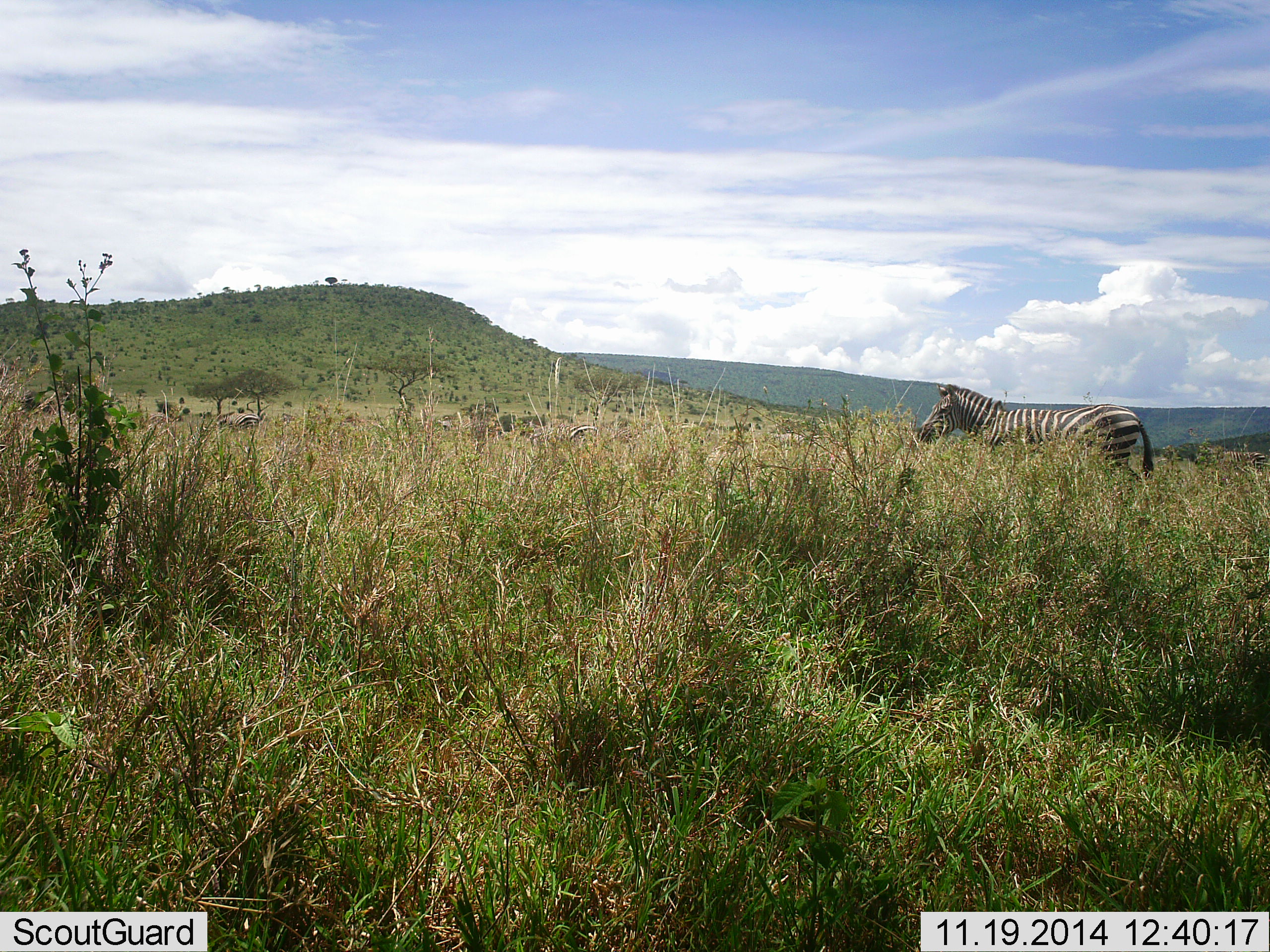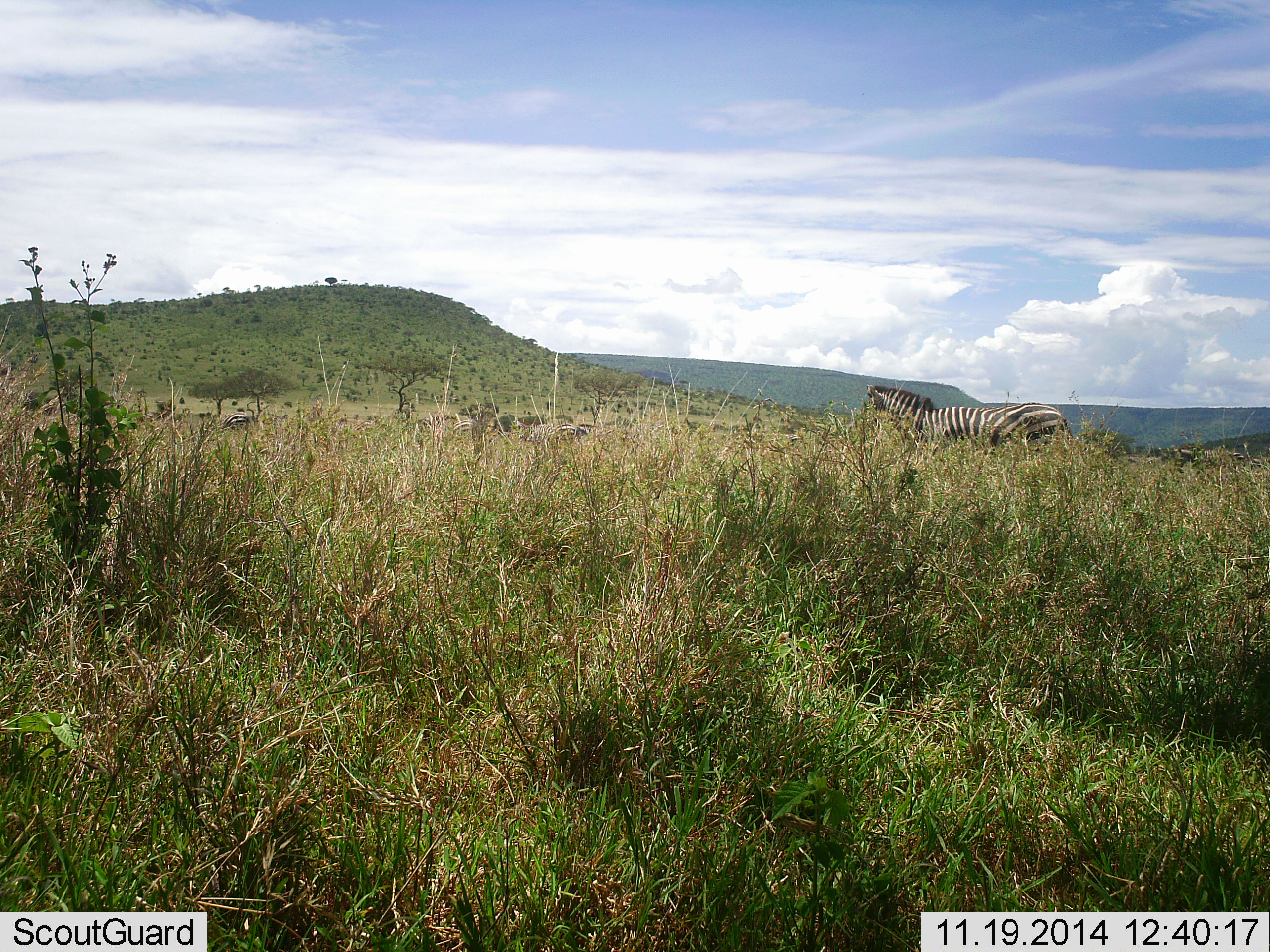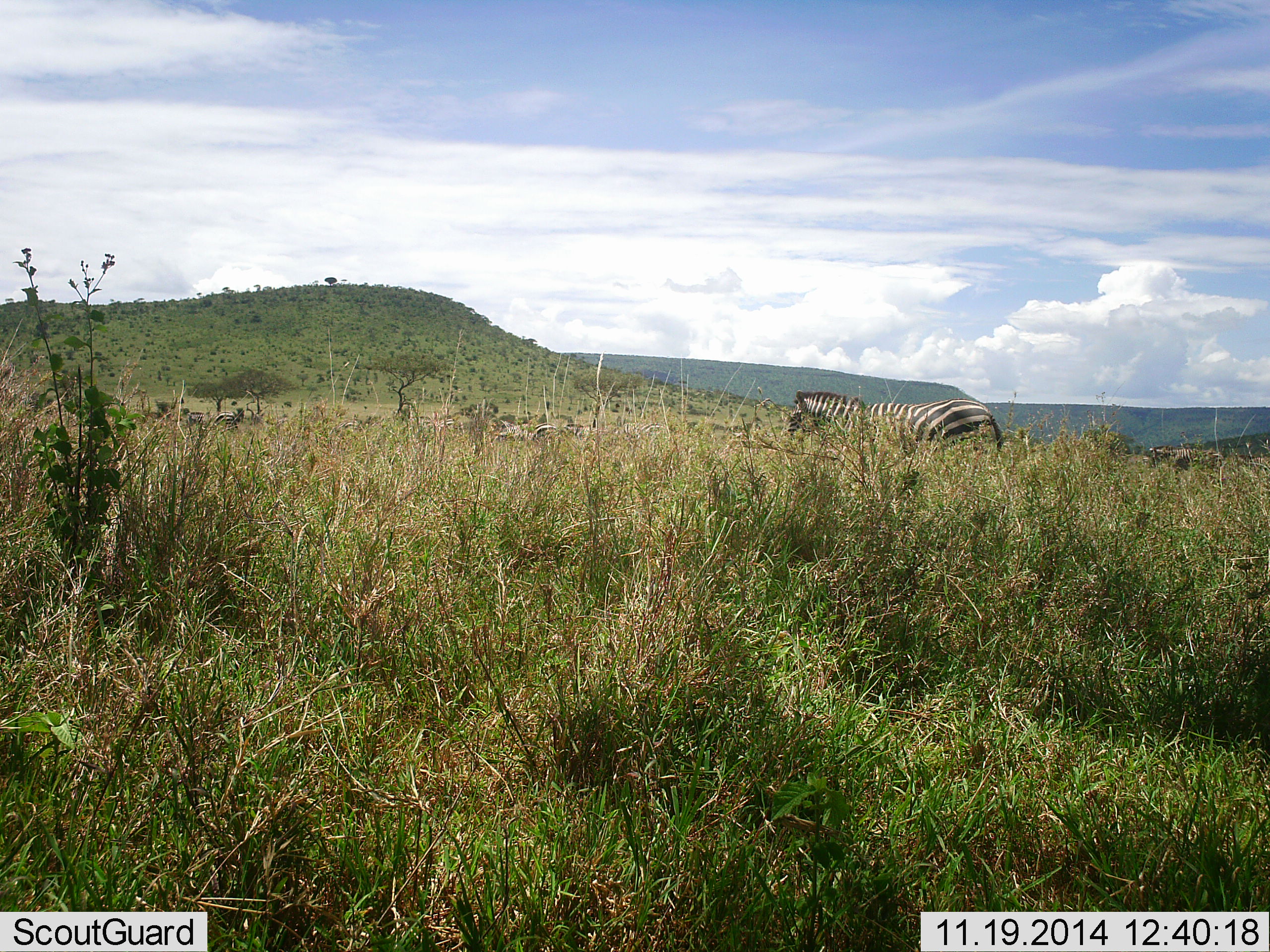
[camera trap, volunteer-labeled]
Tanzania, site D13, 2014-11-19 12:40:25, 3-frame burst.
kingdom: Animalia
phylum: Chordata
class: Mammalia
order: Perissodactyla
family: Equidae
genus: Equus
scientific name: Equus quagga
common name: plains zebra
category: zebra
Zebra (plains zebra) (Equus quagga), count 1. Behavior (volunteer vote fractions): standing 0%, resting 0%, moving 100%, interacting 0%. Young present (vote fraction): 0%. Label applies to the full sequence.